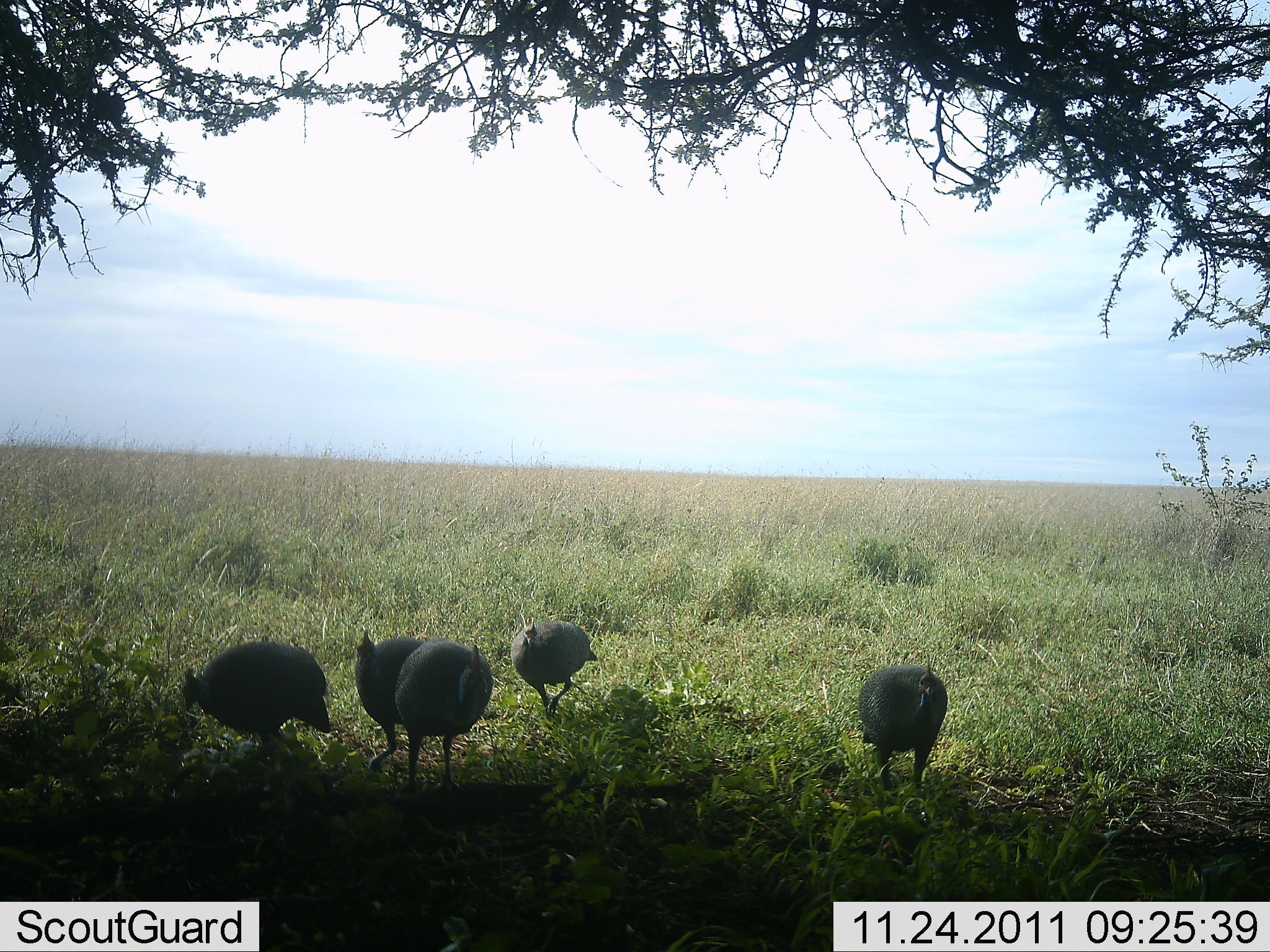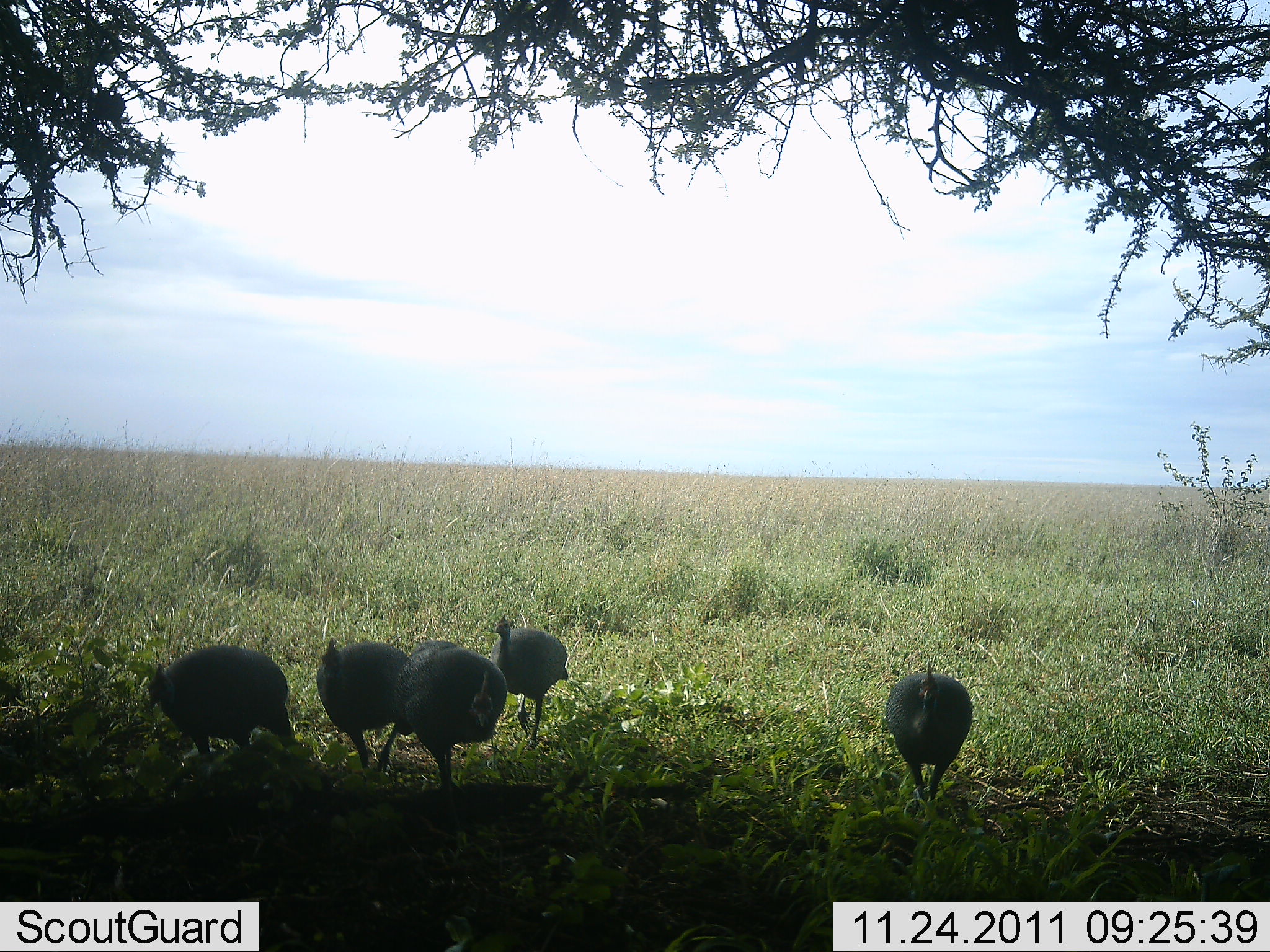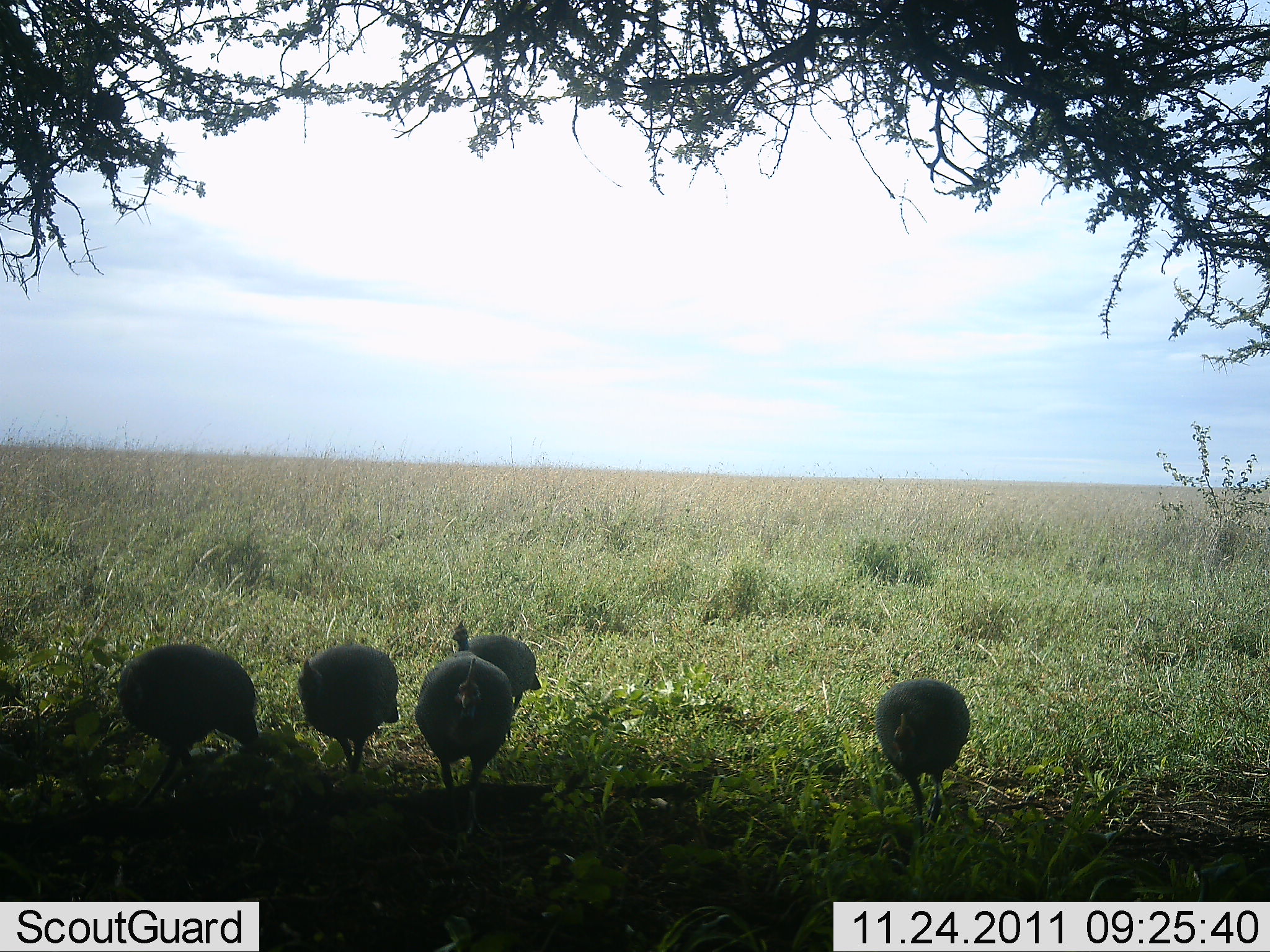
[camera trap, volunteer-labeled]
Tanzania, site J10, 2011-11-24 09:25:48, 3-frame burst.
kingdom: Animalia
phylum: Chordata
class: Aves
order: Galliformes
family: Numididae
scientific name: Numididae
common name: guinea fowl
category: guineafowl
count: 5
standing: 0%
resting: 0%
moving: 83%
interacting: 0%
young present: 0%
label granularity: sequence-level